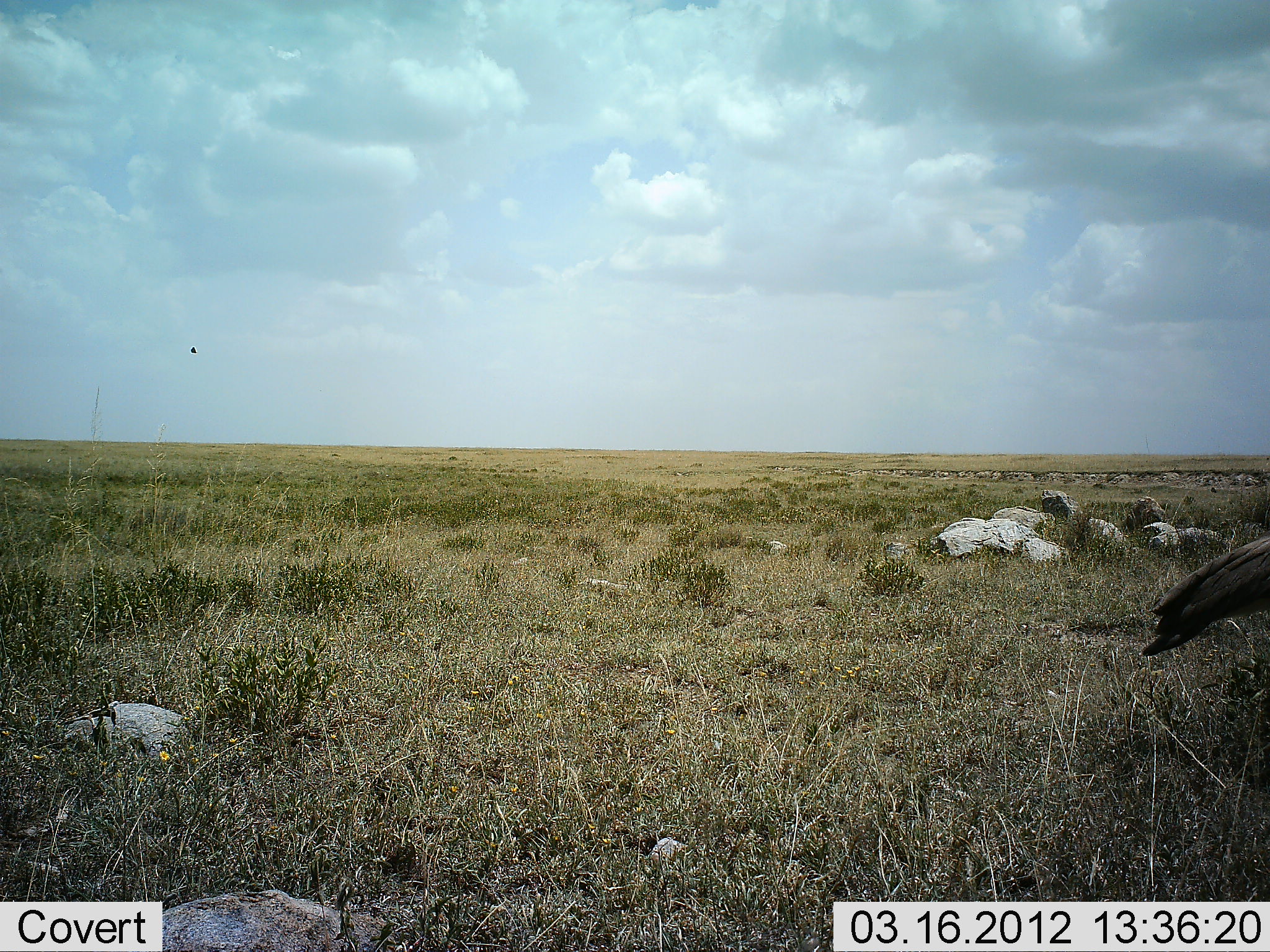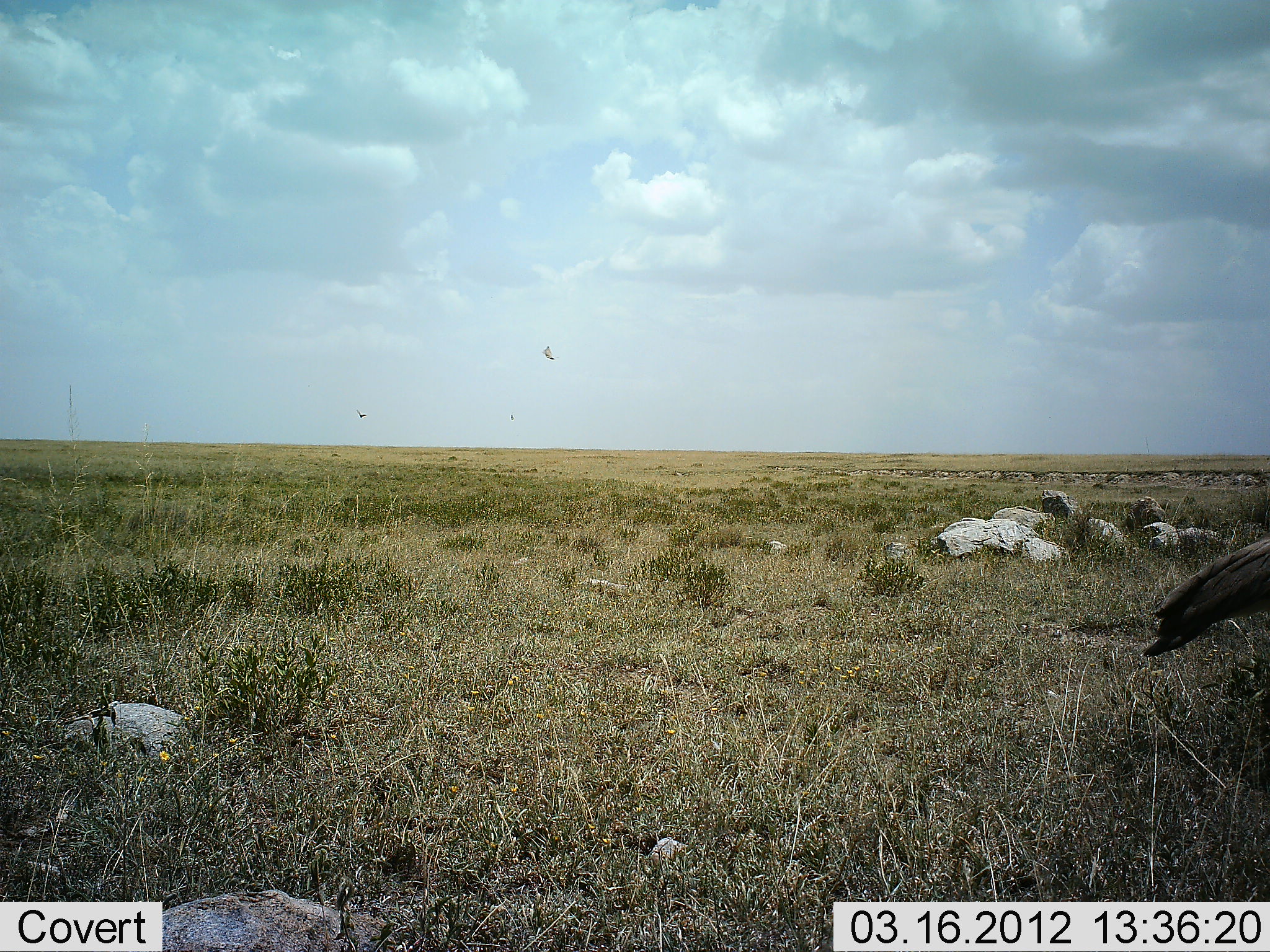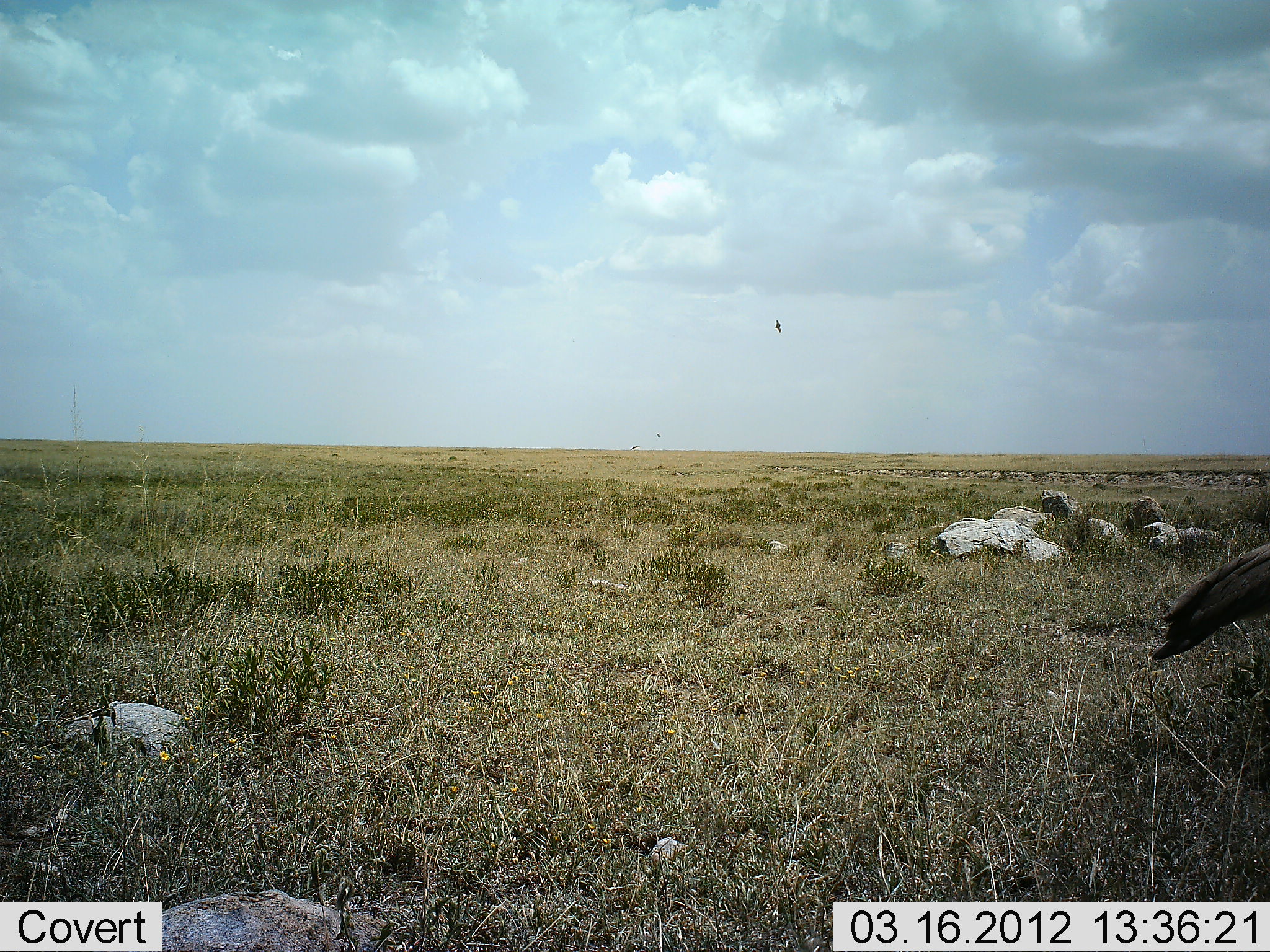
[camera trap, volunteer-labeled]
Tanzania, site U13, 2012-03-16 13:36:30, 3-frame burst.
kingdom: Animalia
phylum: Chordata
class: Aves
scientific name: Aves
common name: bird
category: otherbird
Otherbird (bird) (Aves), count 2. Behavior (volunteer vote fractions): standing 60%, resting 0%, moving 60%, interacting 0%. Young present (vote fraction): 0%. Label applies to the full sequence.